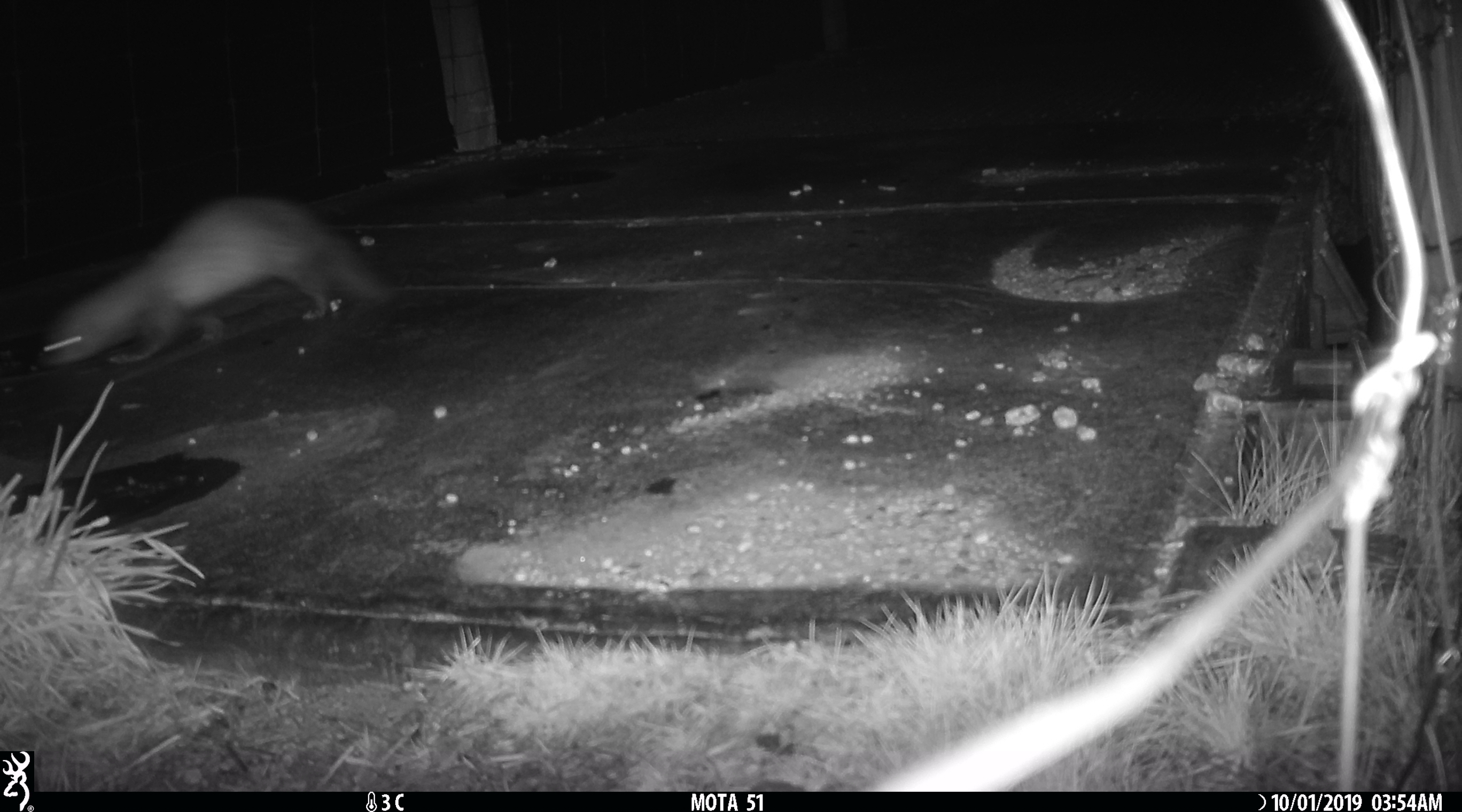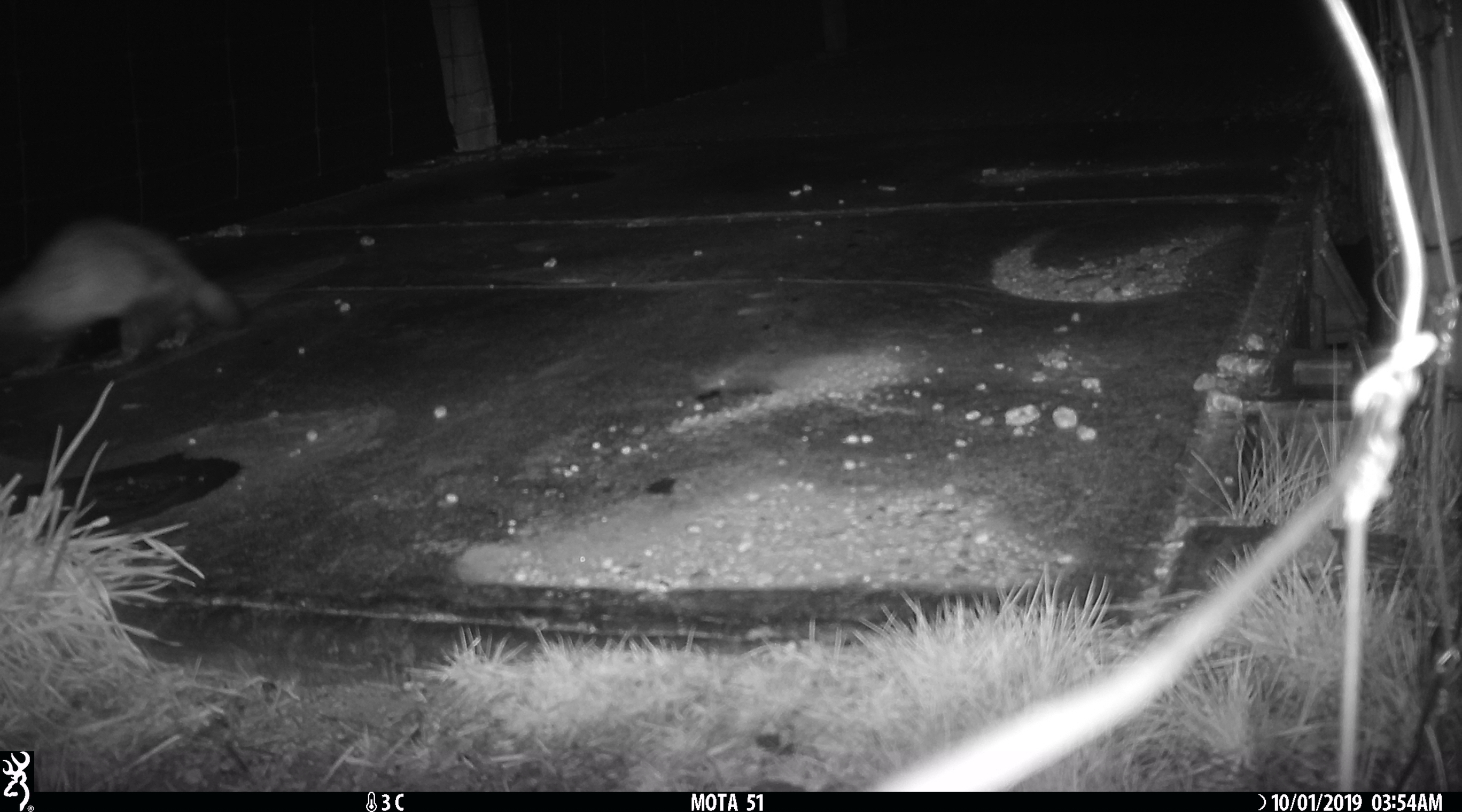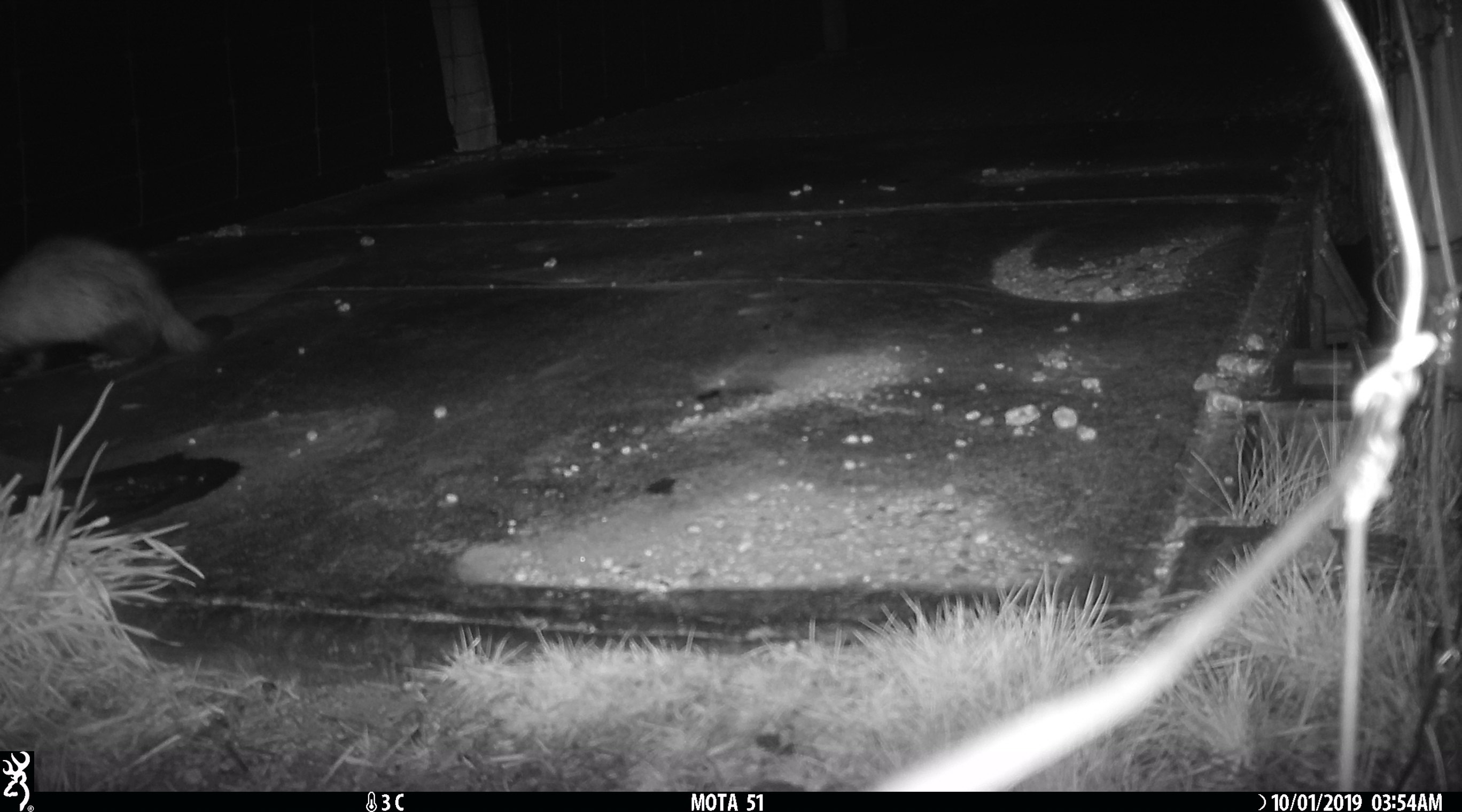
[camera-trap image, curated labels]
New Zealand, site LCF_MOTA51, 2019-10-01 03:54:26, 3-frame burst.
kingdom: Animalia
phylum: Chordata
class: Mammalia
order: Carnivora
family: Mustelidae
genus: Mustela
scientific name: Mustela furo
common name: ferret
Ferret (Mustela furo).